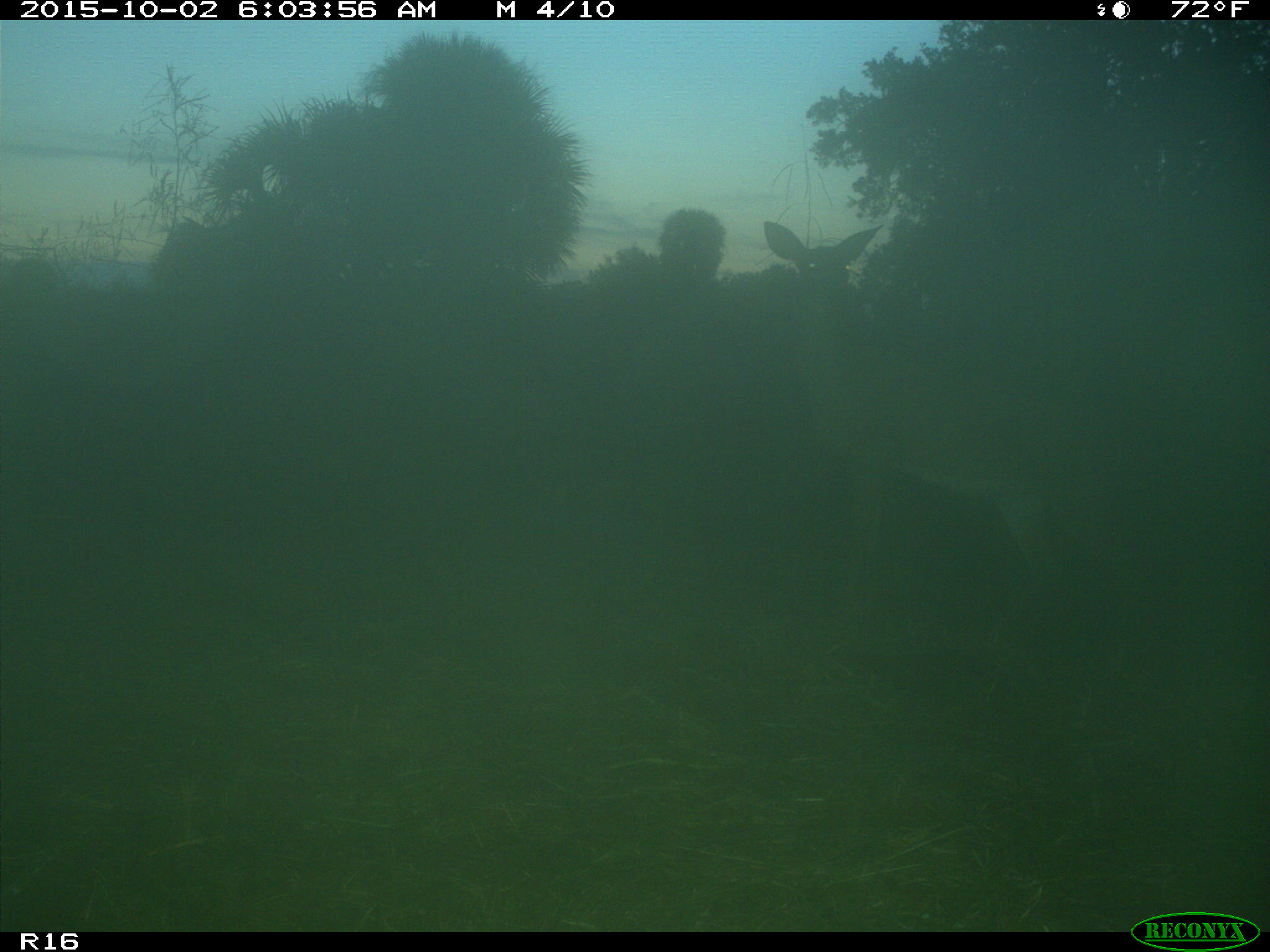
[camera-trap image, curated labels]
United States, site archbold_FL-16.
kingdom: Animalia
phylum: Chordata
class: Mammalia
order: Artiodactyla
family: Cervidae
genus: Odocoileus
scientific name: Odocoileus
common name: deer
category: unidentified deer